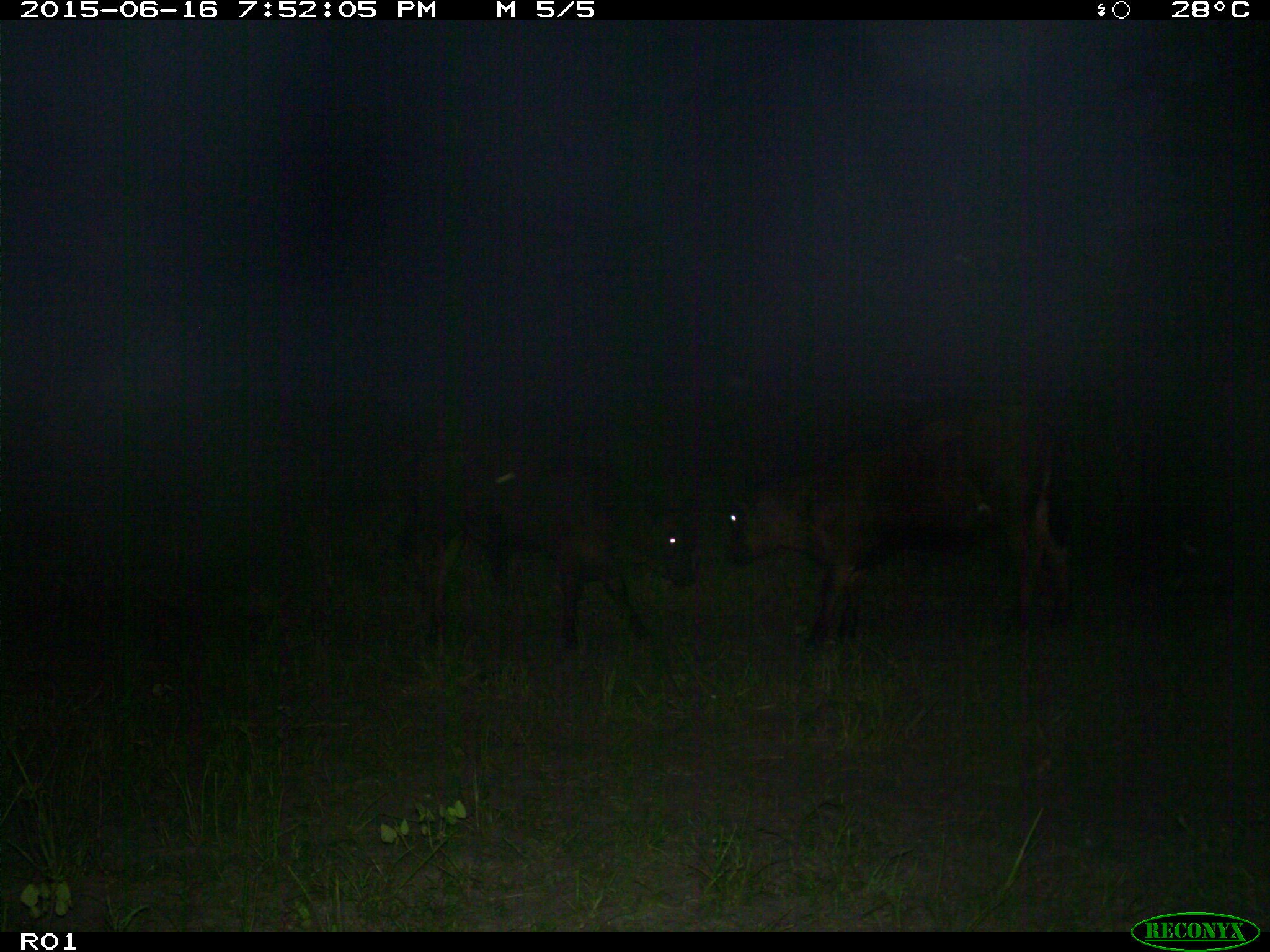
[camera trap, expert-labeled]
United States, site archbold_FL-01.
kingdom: Animalia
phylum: Chordata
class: Mammalia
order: Artiodactyla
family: Bovidae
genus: Bos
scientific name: Bos taurus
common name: domestic cow